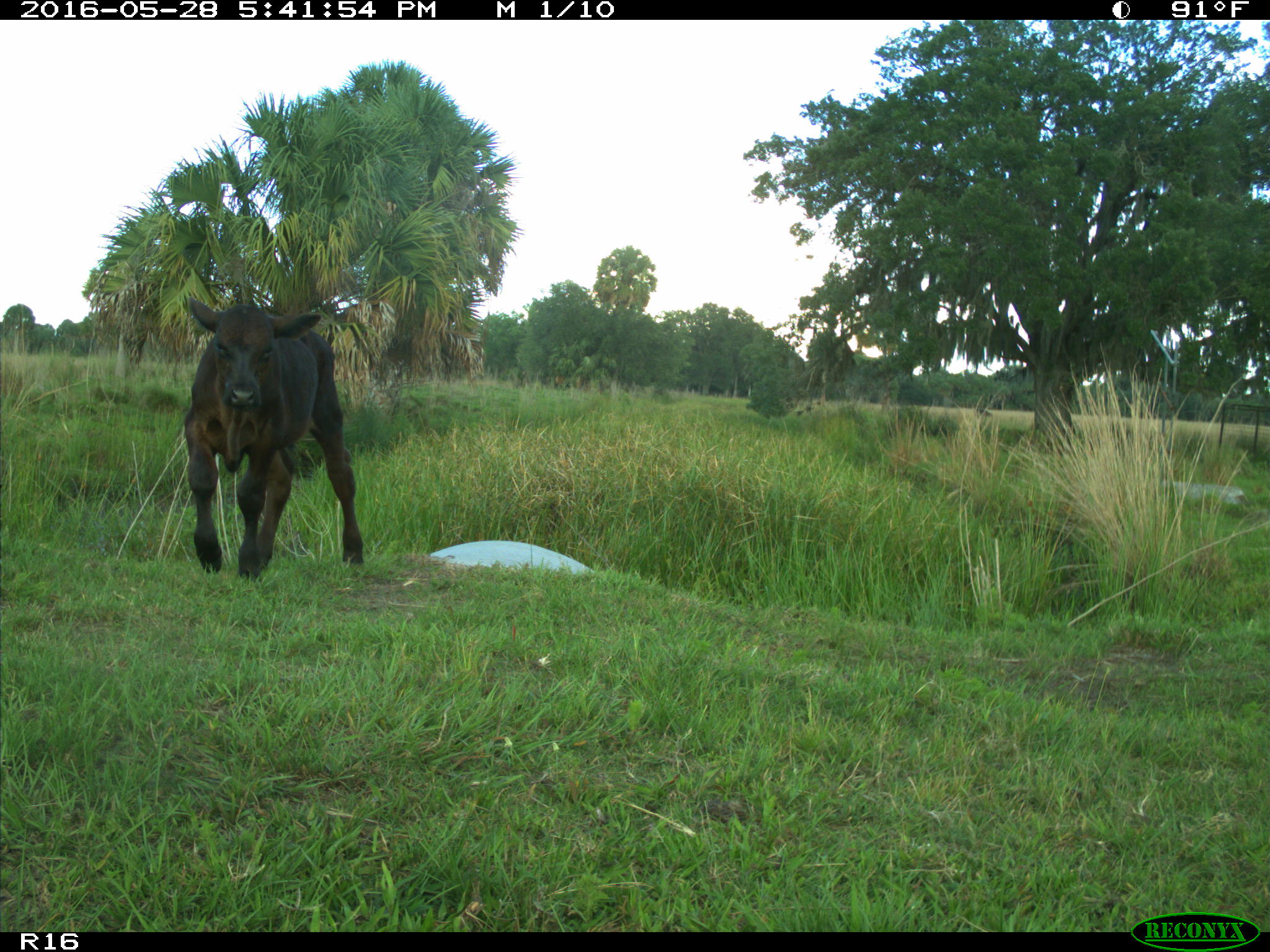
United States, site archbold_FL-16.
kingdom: Animalia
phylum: Chordata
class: Mammalia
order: Artiodactyla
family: Bovidae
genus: Bos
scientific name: Bos taurus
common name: domestic cow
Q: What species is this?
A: Bos taurus (domestic cow).